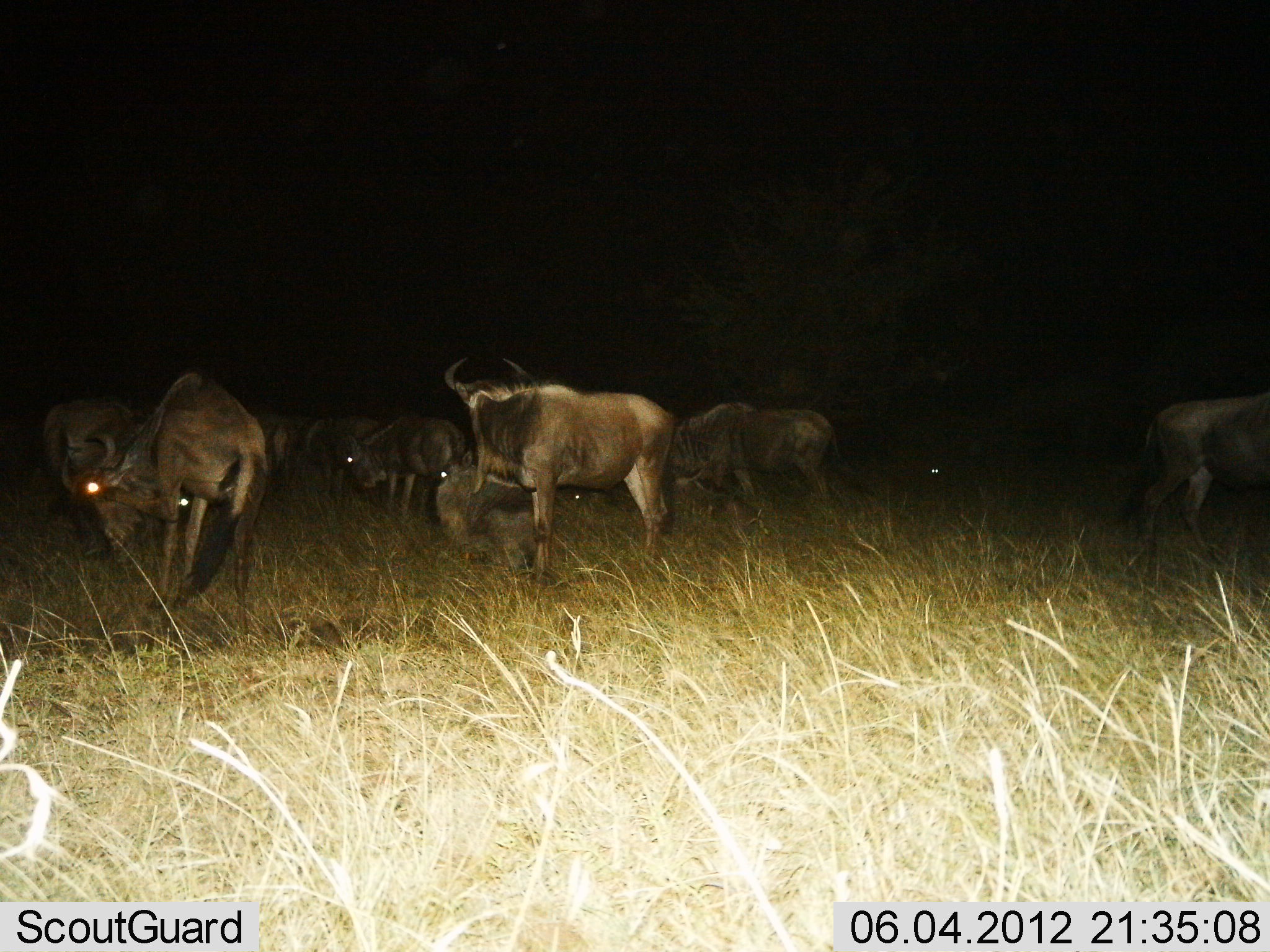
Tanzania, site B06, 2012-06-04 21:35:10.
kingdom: Animalia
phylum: Chordata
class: Mammalia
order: Artiodactyla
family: Bovidae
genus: Connochaetes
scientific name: Connochaetes taurinus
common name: blue wildebeest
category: wildebeest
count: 8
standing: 90%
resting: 30%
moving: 10%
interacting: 0%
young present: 0%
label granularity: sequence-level